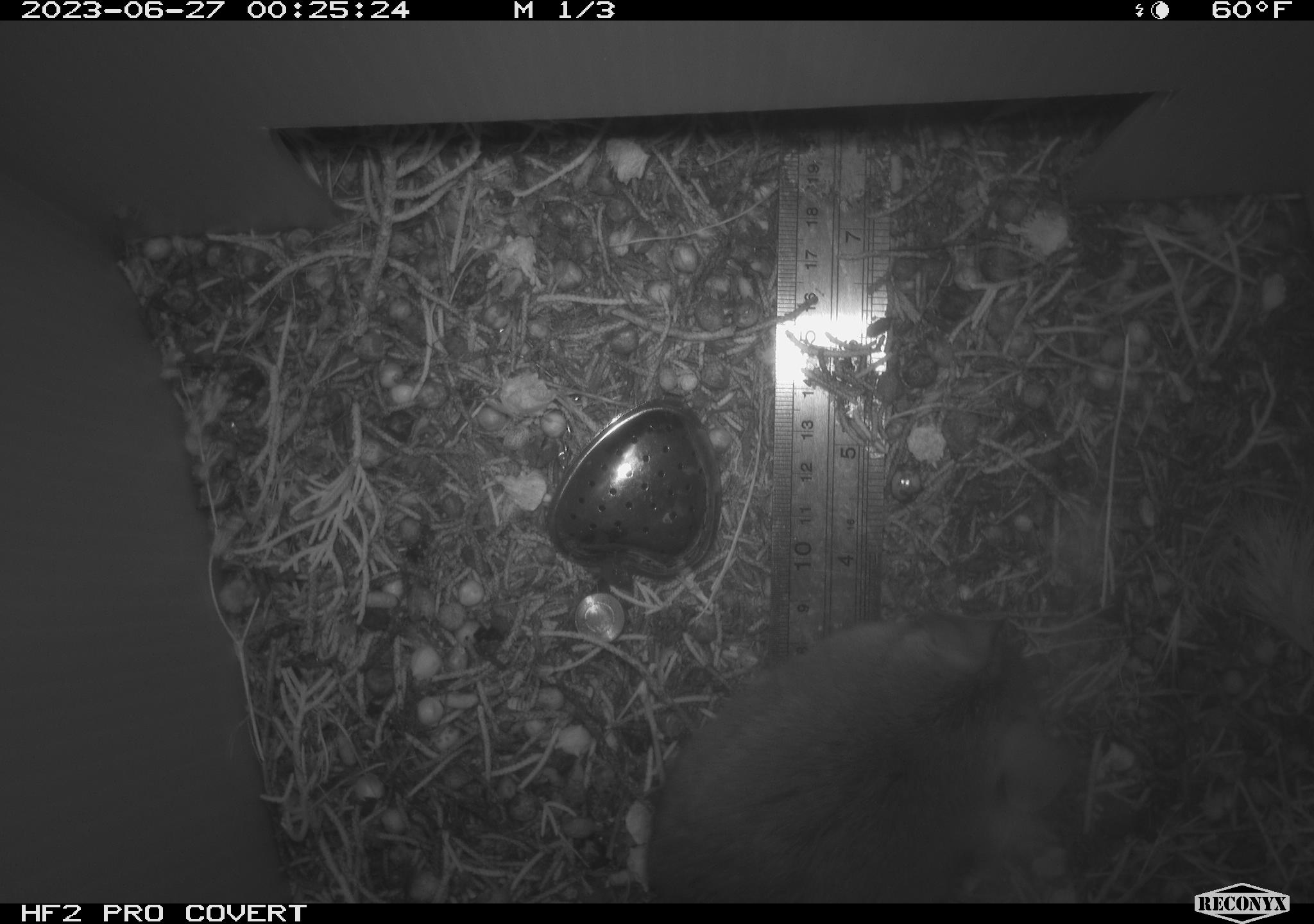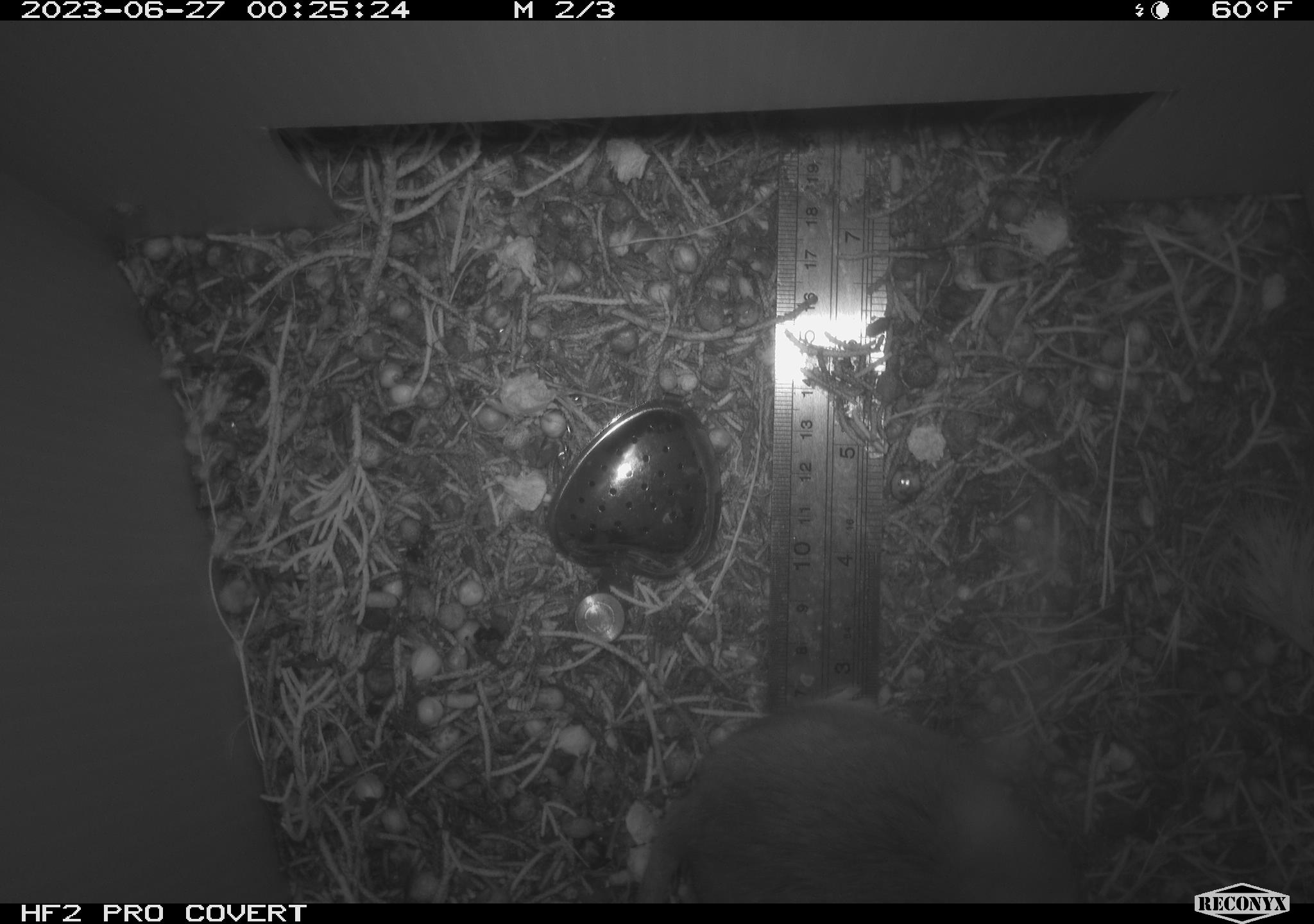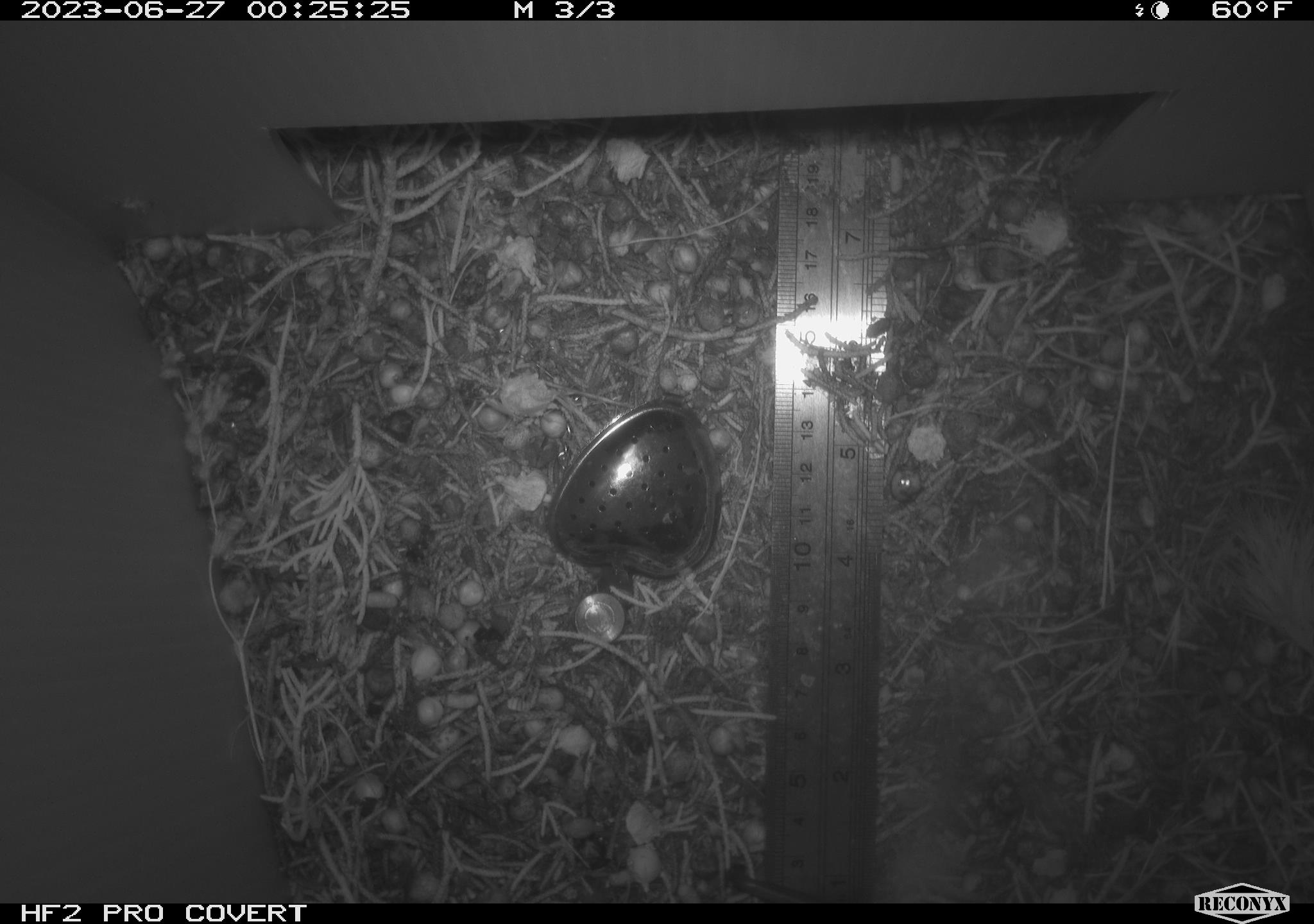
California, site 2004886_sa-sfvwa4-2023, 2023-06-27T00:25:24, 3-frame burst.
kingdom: Animalia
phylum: Chordata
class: Mammalia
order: Rodentia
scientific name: Rodentia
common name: rodent